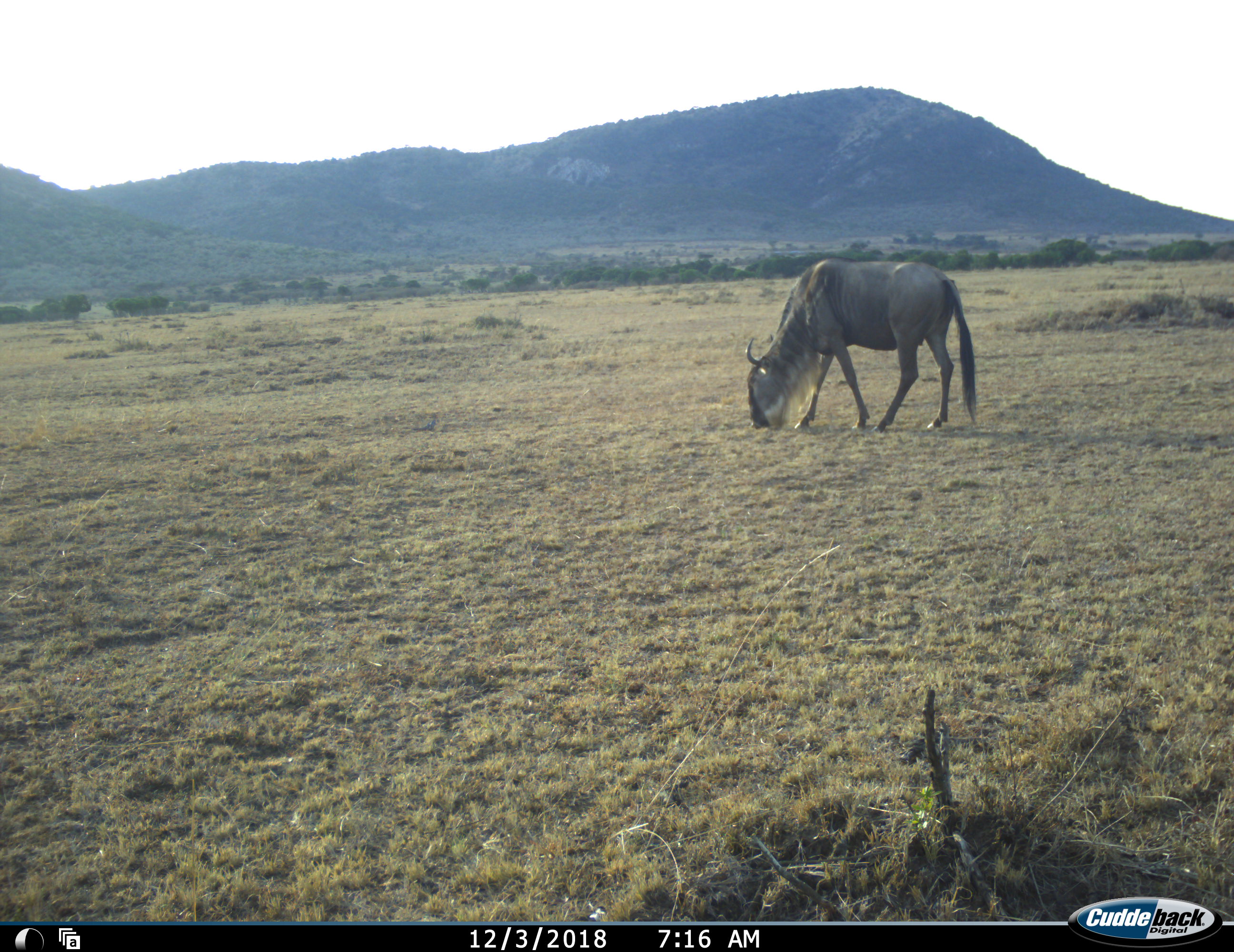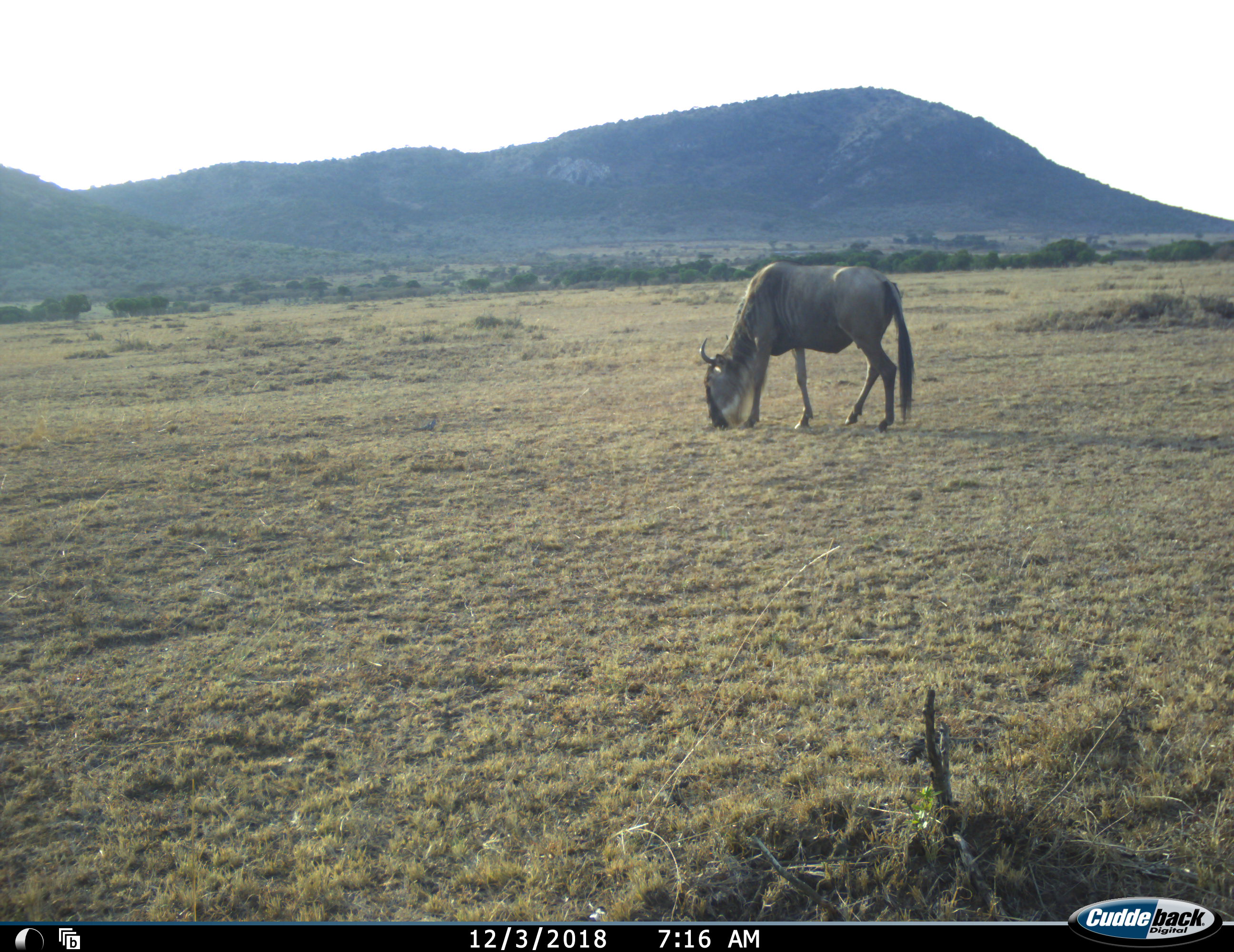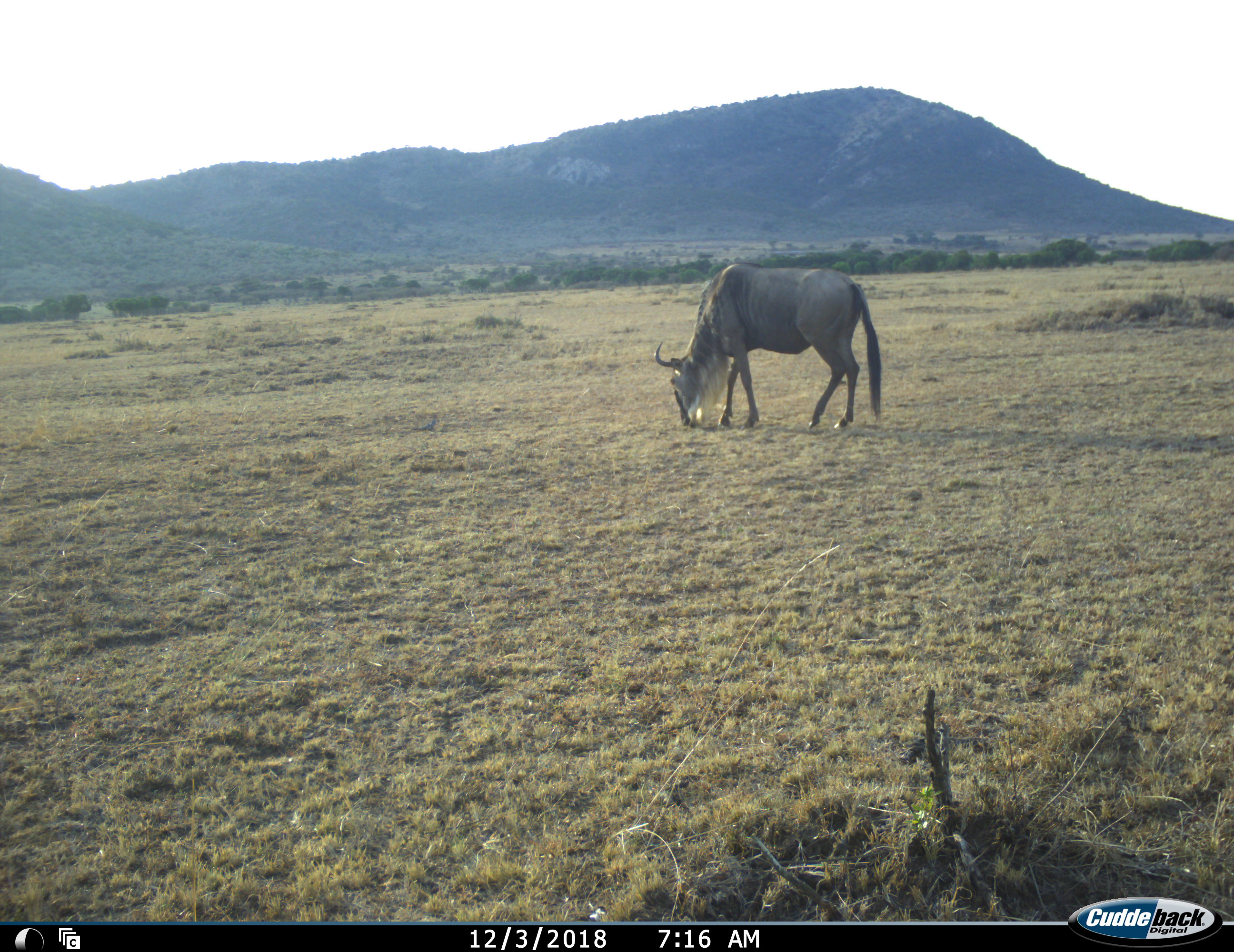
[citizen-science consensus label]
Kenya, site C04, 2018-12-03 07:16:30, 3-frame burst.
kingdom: Animalia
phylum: Chordata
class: Mammalia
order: Artiodactyla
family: Bovidae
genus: Connochaetes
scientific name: Connochaetes taurinus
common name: common wildebeest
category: wildebeest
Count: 1.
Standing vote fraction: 11%.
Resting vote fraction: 0%.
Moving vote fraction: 44%.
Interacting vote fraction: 0%.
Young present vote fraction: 0%.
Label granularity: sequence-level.